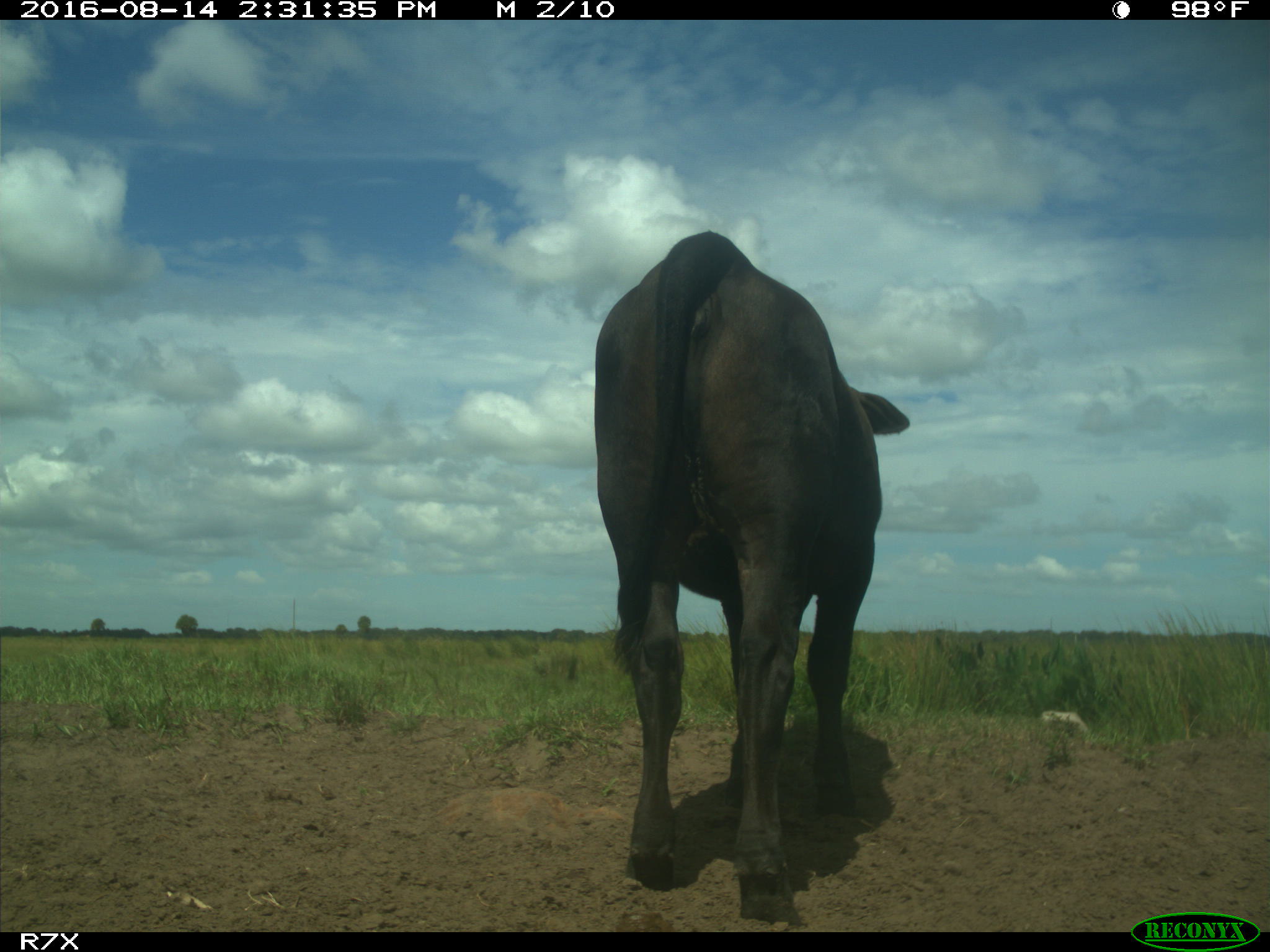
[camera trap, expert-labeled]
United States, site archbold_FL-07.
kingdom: Animalia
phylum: Chordata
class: Mammalia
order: Artiodactyla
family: Bovidae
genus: Bos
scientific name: Bos taurus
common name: domestic cow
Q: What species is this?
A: Bos taurus (domestic cow).